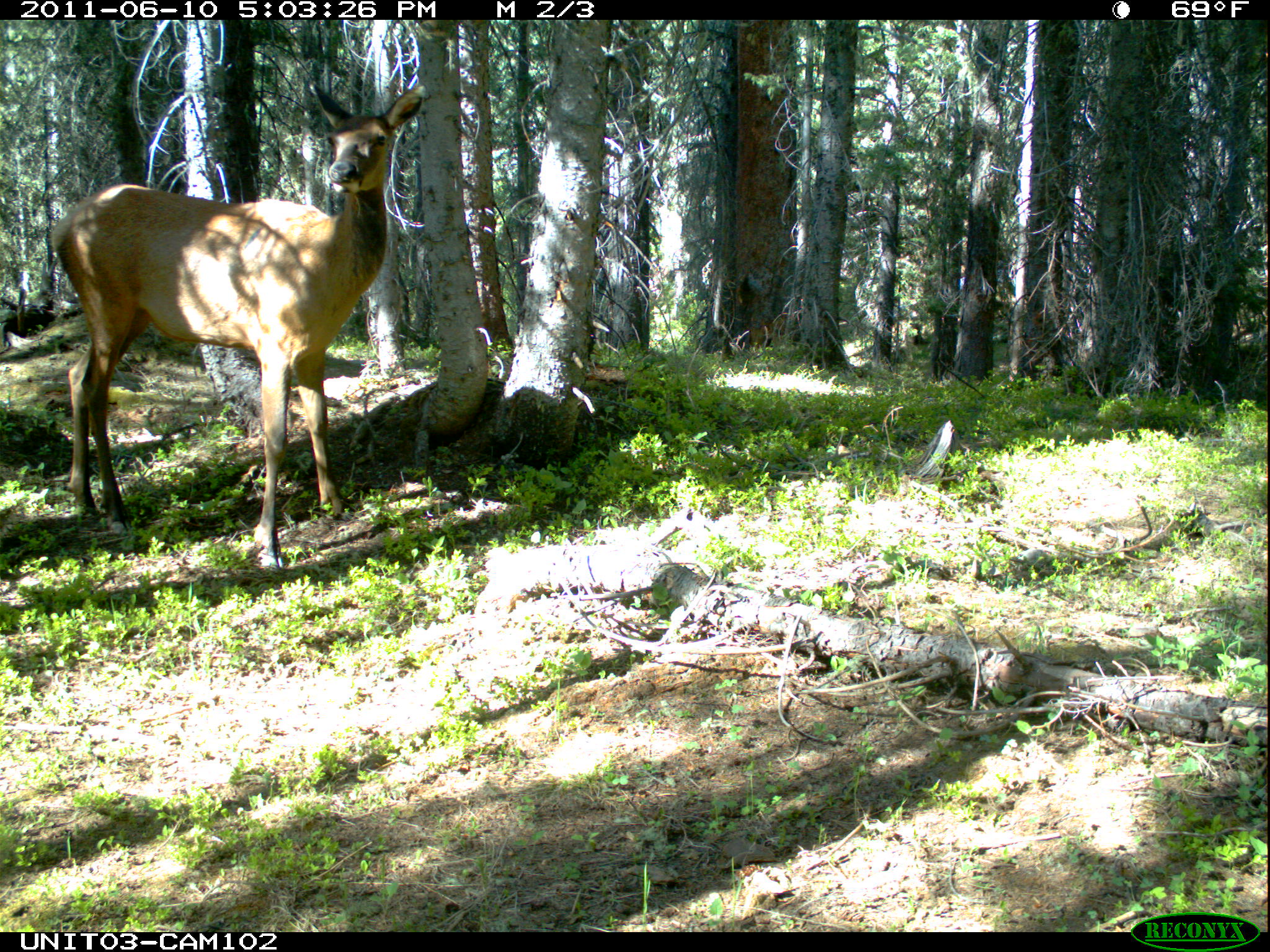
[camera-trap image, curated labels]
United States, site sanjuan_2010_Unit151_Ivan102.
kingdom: Animalia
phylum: Chordata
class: Mammalia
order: Artiodactyla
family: Cervidae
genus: Cervus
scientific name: Cervus elaphus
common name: red deer